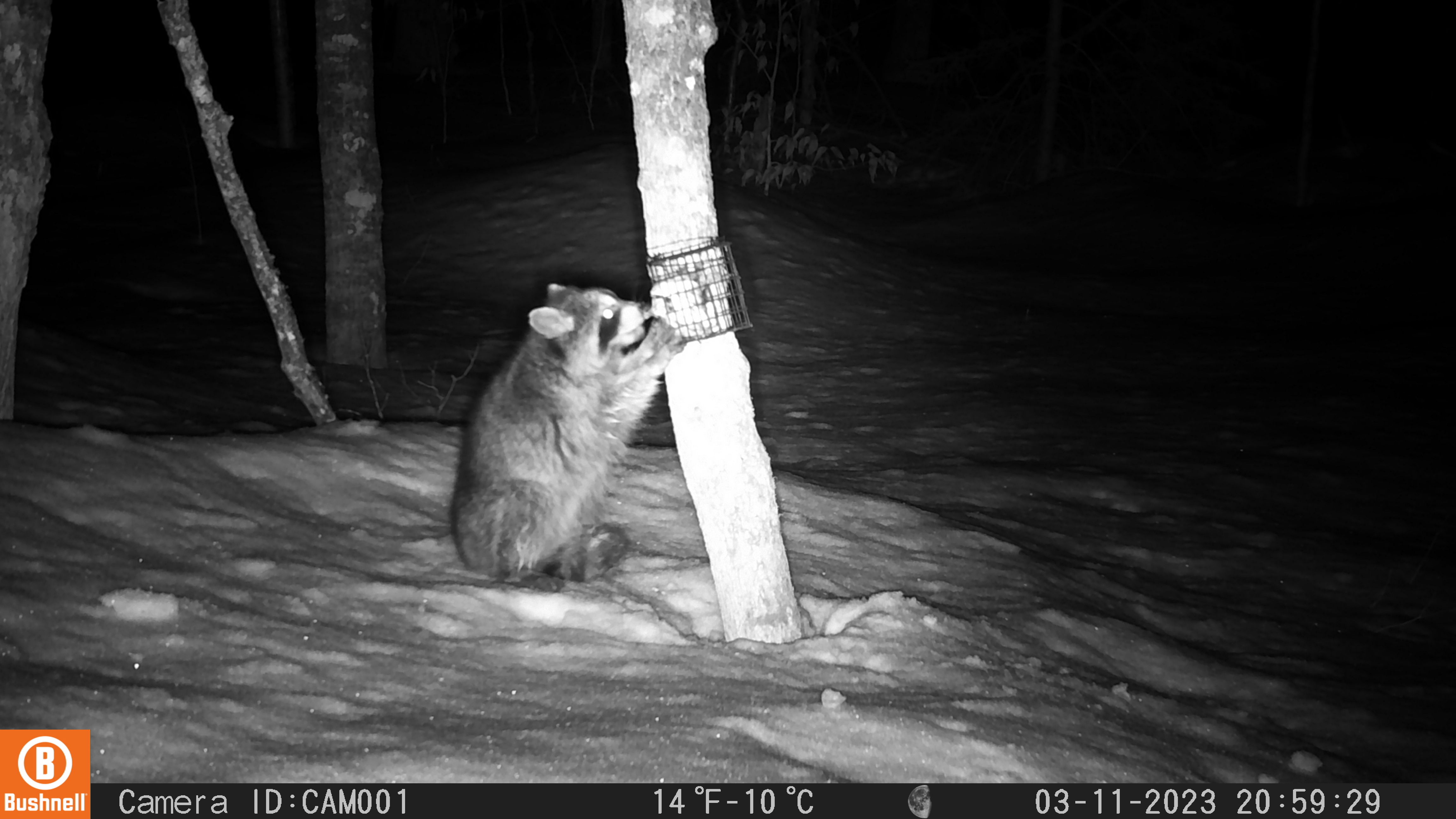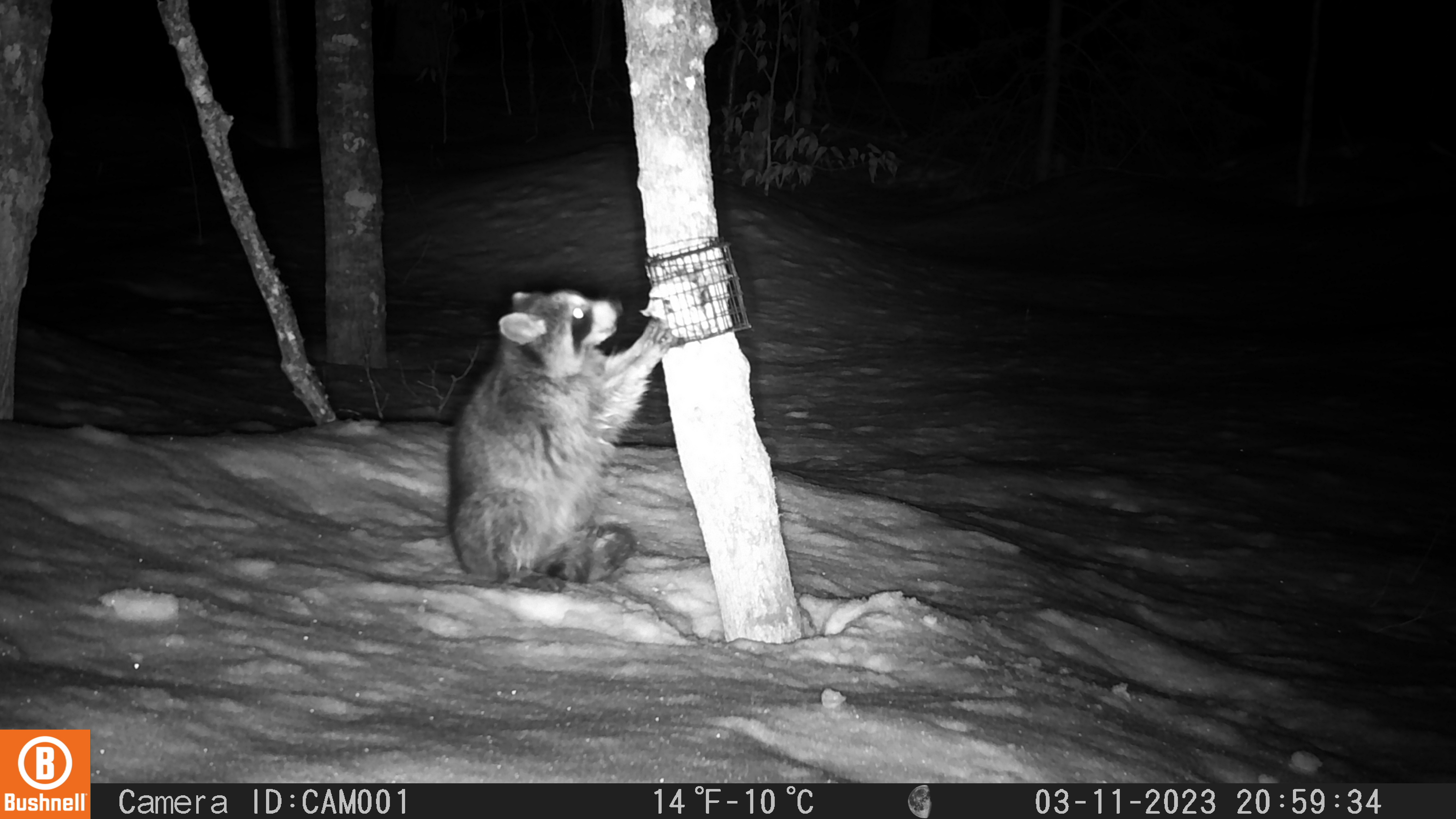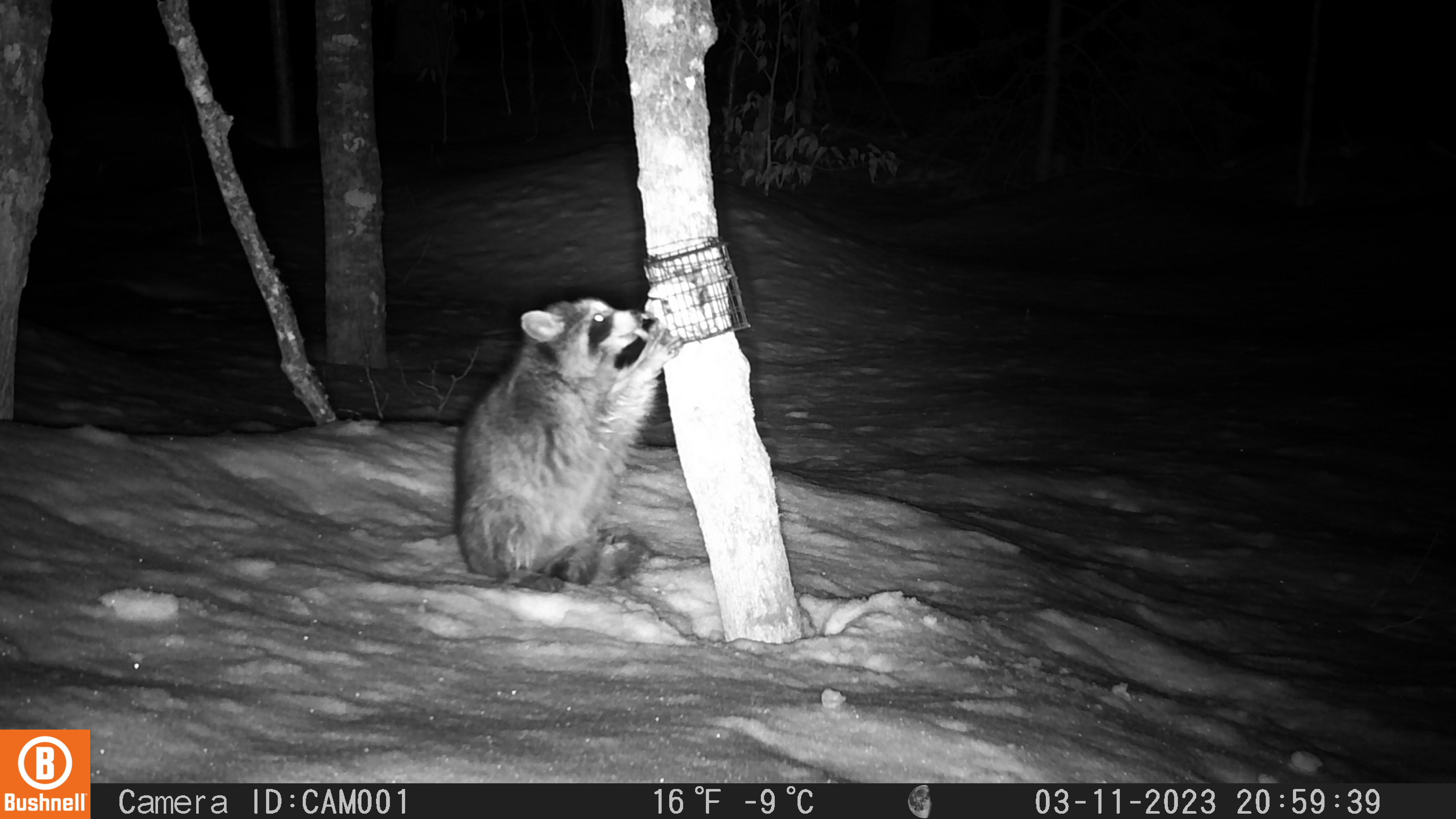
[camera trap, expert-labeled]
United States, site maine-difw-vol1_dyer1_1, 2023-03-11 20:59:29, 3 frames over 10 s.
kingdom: Animalia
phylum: Chordata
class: Mammalia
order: Carnivora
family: Procyonidae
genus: Procyon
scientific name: Procyon lotor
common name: raccoon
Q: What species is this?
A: Raccoon (Procyon lotor).